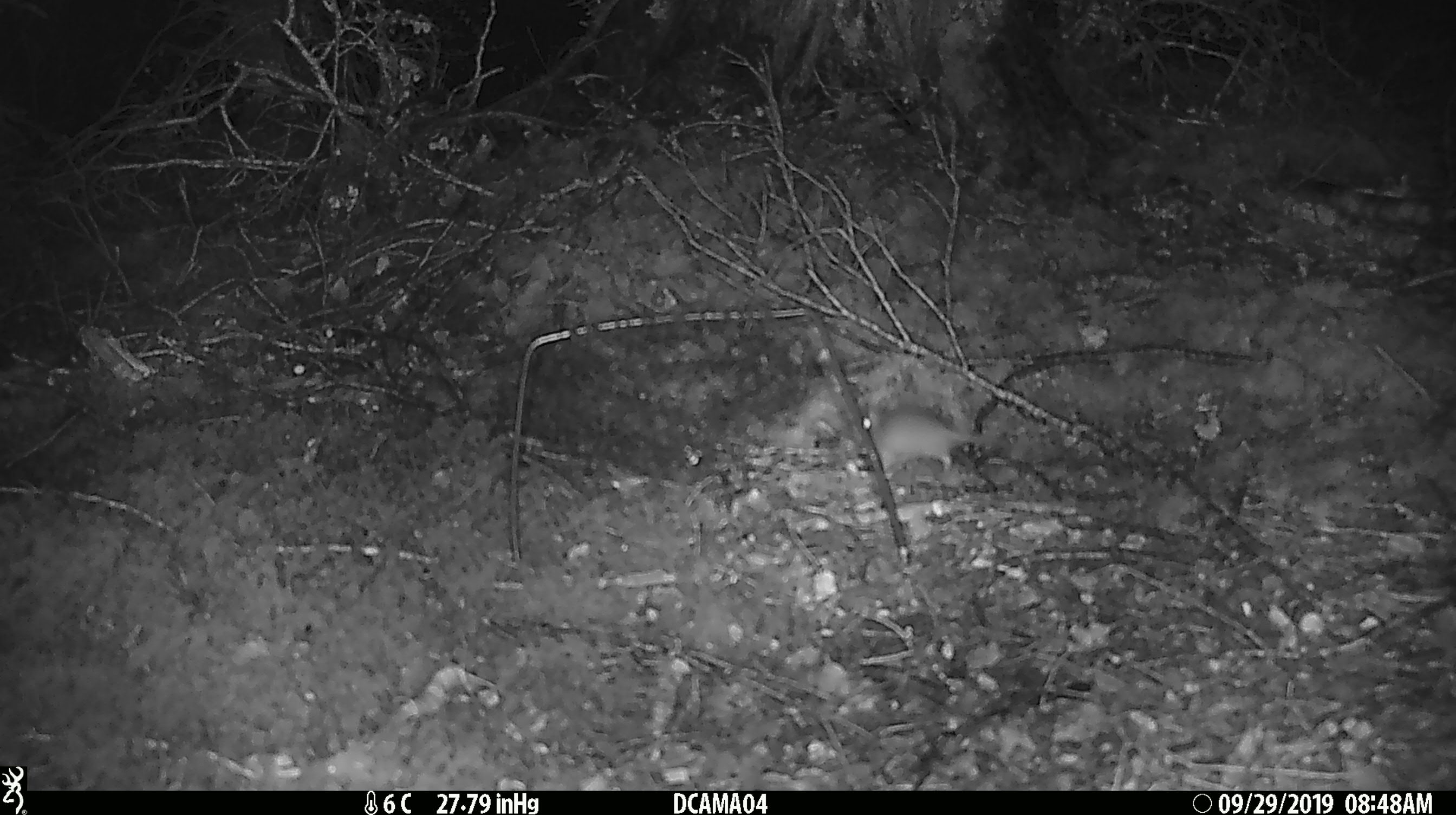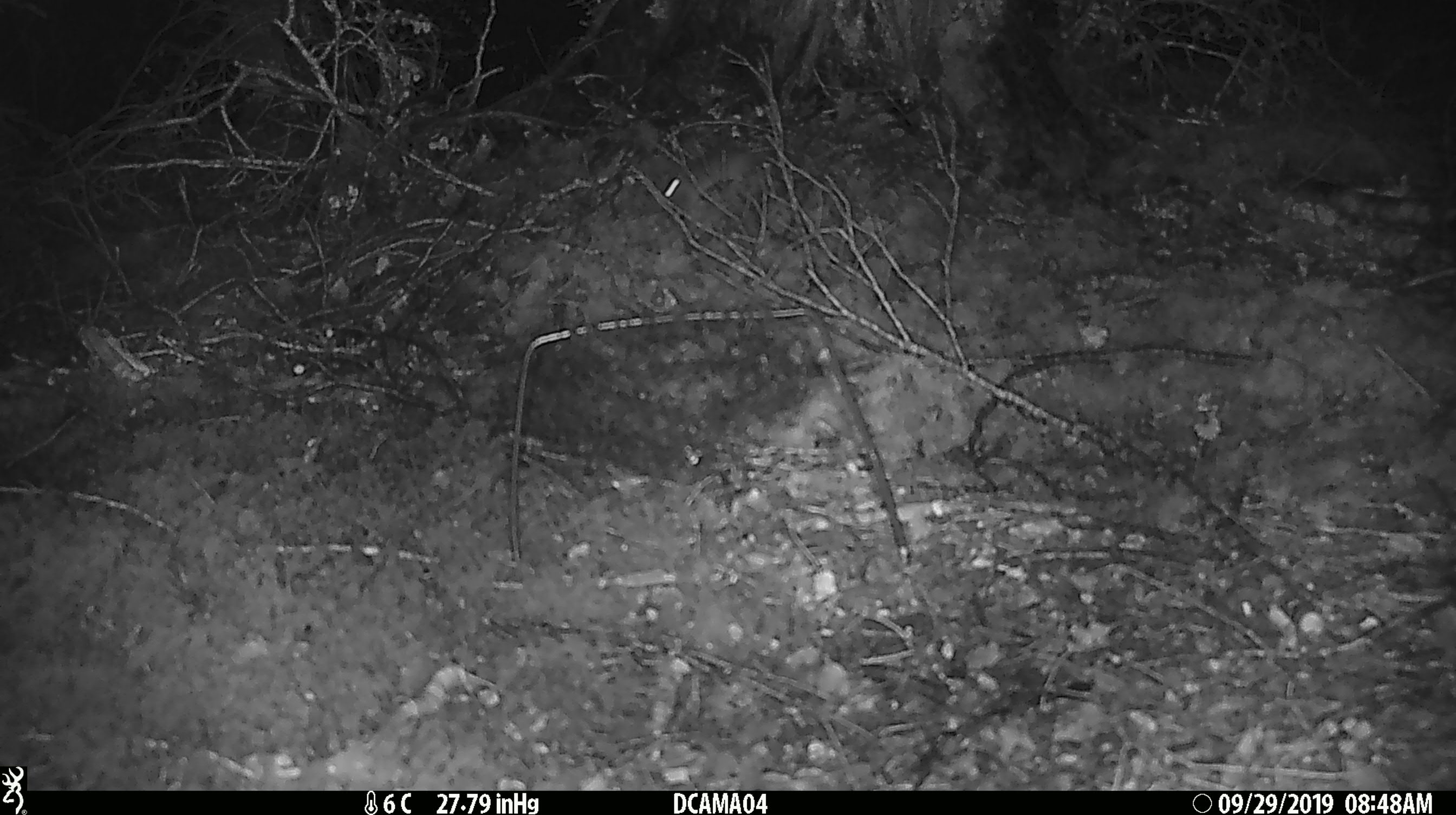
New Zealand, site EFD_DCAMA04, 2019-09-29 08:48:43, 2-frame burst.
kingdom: Animalia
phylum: Chordata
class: Mammalia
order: Rodentia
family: Muridae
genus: Mus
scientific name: Mus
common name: mouse